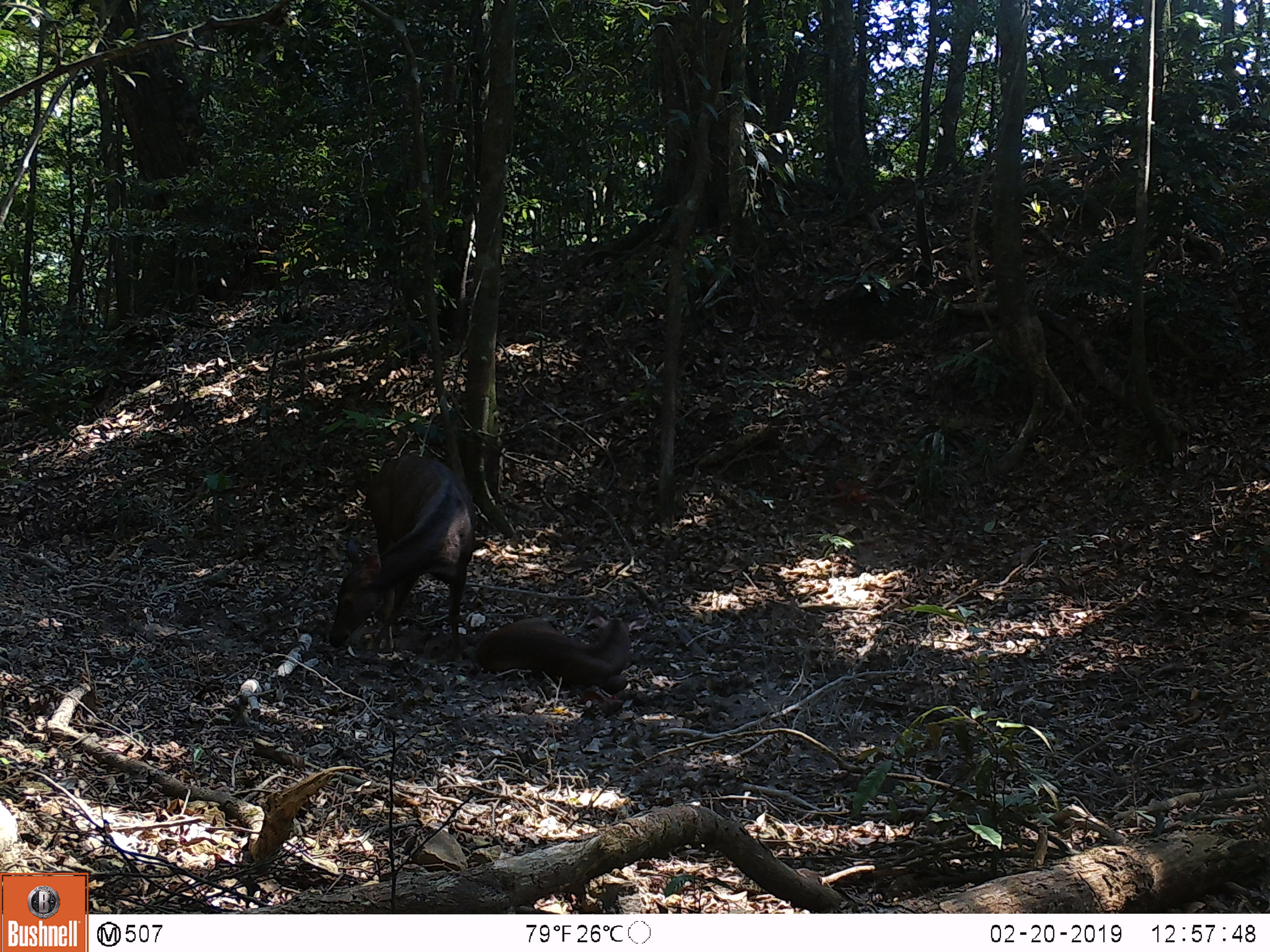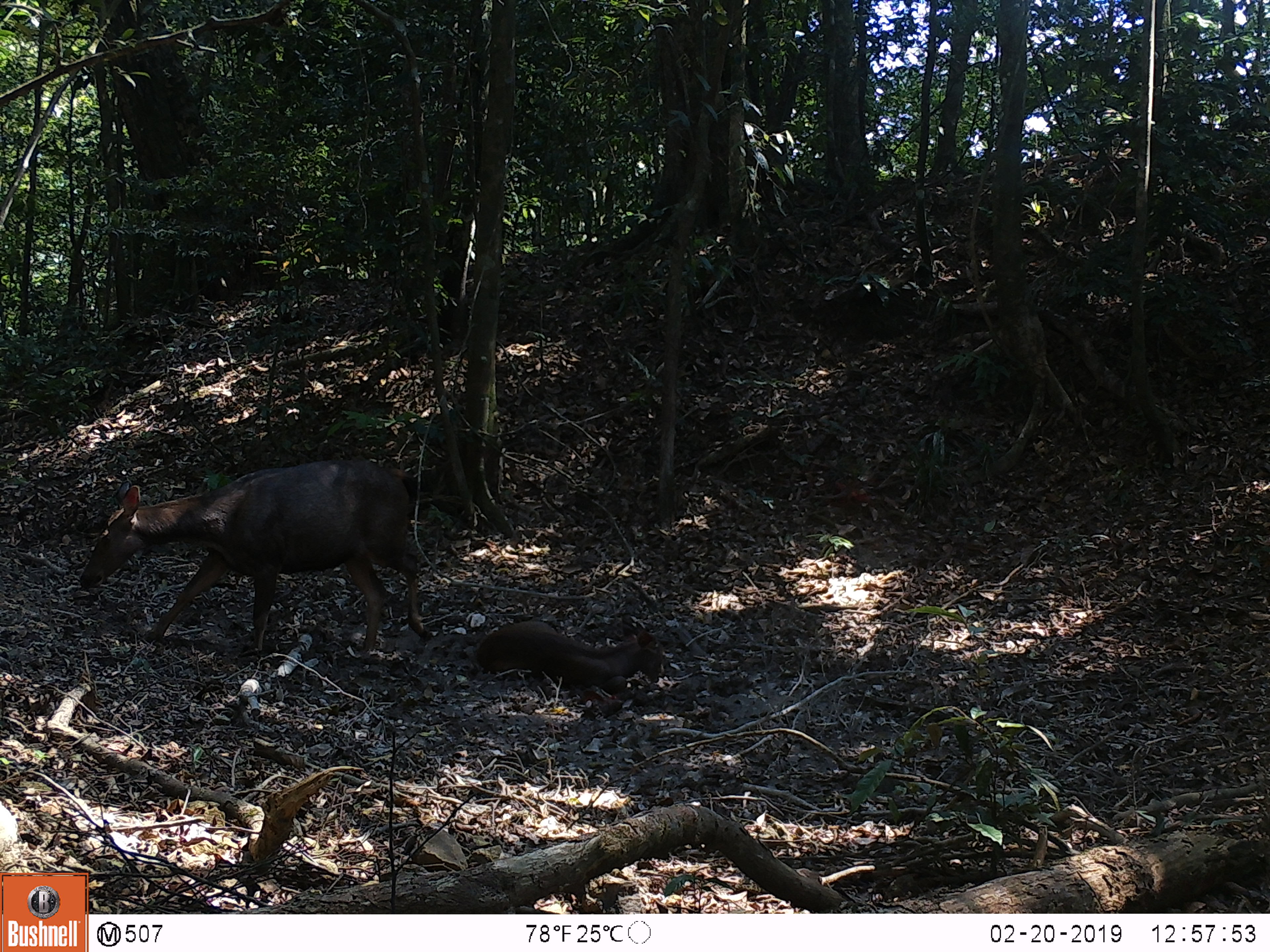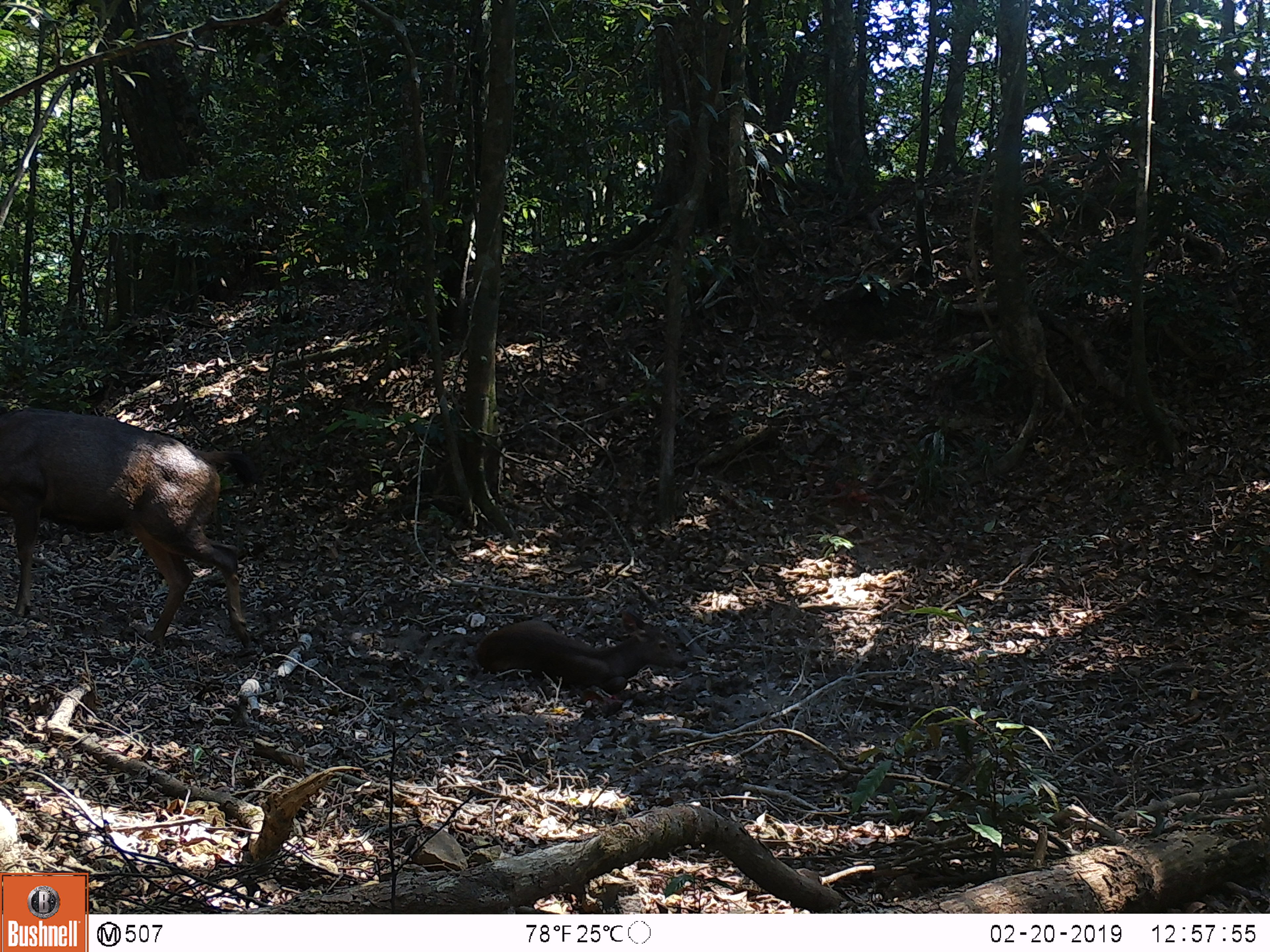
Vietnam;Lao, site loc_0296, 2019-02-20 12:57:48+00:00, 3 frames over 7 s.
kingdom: Animalia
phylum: Chordata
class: Mammalia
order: Artiodactyla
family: Cervidae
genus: Rusa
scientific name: Rusa unicolor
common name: sambar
Sambar (Rusa unicolor). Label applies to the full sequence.